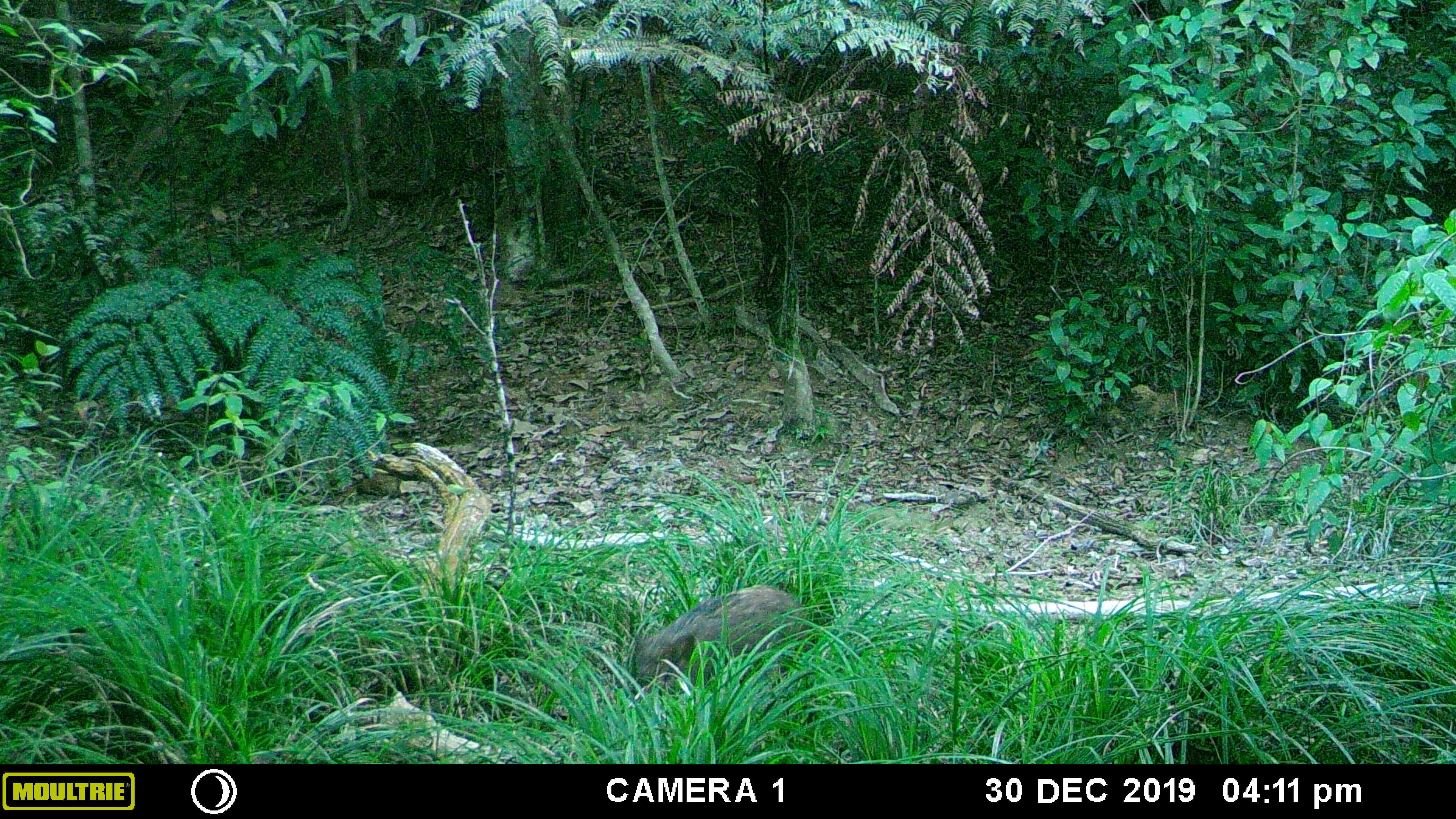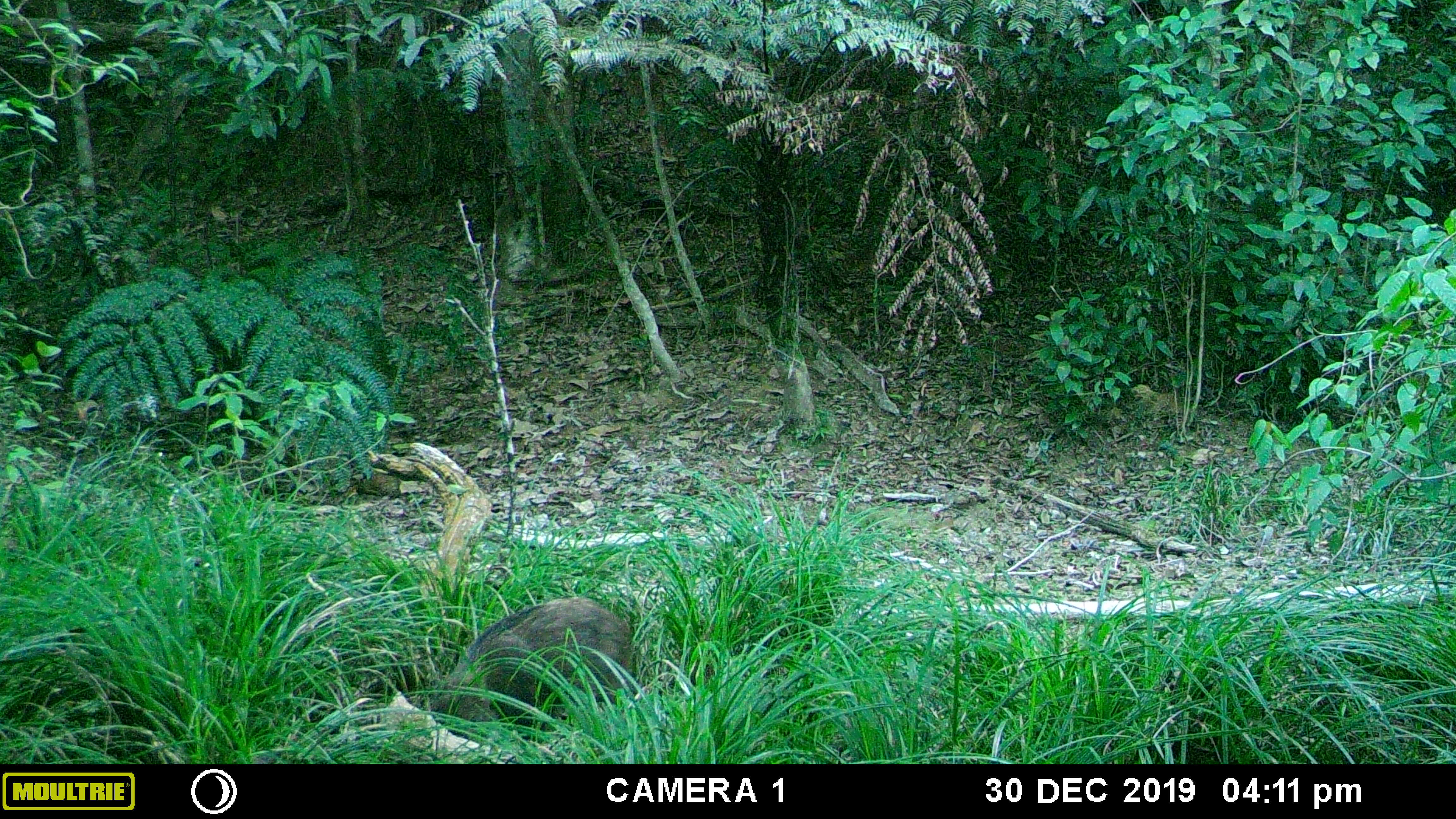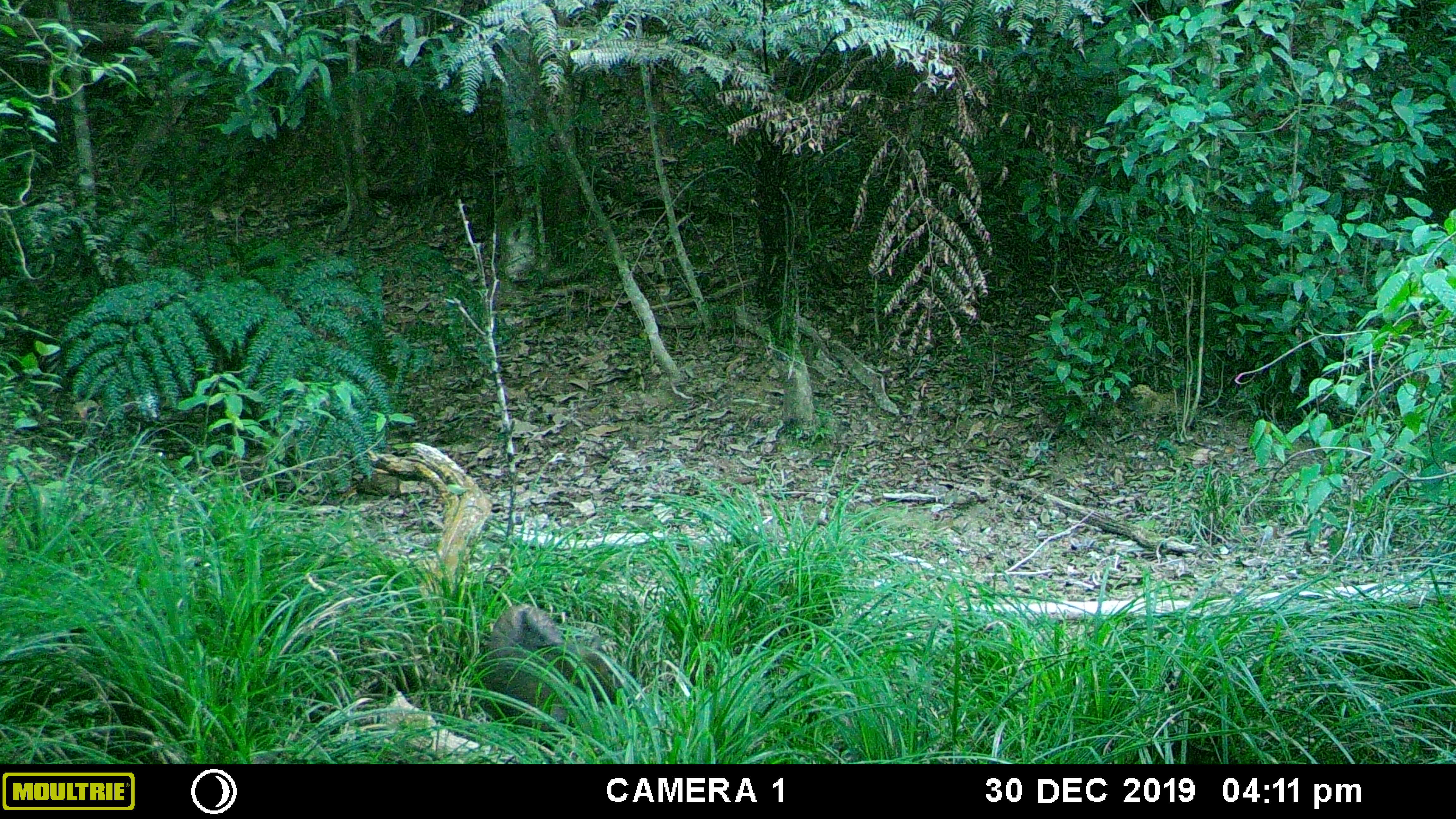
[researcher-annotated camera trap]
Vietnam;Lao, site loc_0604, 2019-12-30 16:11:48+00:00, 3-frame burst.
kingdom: Animalia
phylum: Chordata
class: Mammalia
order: Artiodactyla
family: Suidae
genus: Sus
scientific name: Sus scrofa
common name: eurasian wild pig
Eurasian wild pig (Sus scrofa). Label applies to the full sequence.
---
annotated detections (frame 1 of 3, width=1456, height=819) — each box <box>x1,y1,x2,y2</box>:
eurasian wild pig: <box>630,583,817,725</box>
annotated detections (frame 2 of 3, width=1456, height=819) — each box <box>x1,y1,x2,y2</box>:
eurasian wild pig: <box>421,593,635,750</box>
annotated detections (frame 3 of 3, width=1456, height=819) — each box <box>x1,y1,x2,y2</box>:
eurasian wild pig: <box>479,602,637,751</box>